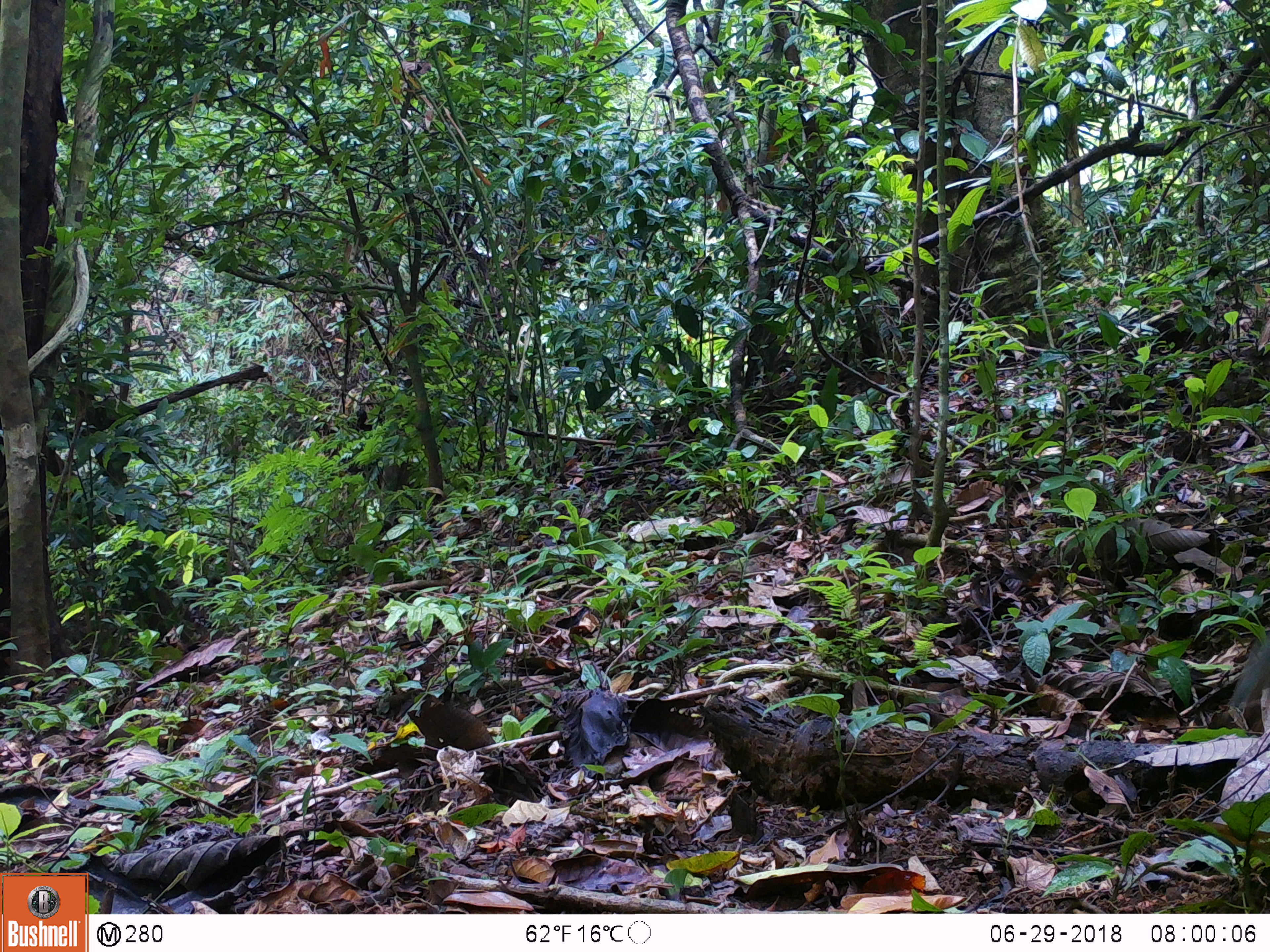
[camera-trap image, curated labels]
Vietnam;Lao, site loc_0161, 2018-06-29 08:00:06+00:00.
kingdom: Animalia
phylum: Chordata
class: Aves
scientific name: Aves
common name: bird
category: unidentified bird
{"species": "unidentified bird (bird) (Aves)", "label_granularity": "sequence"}